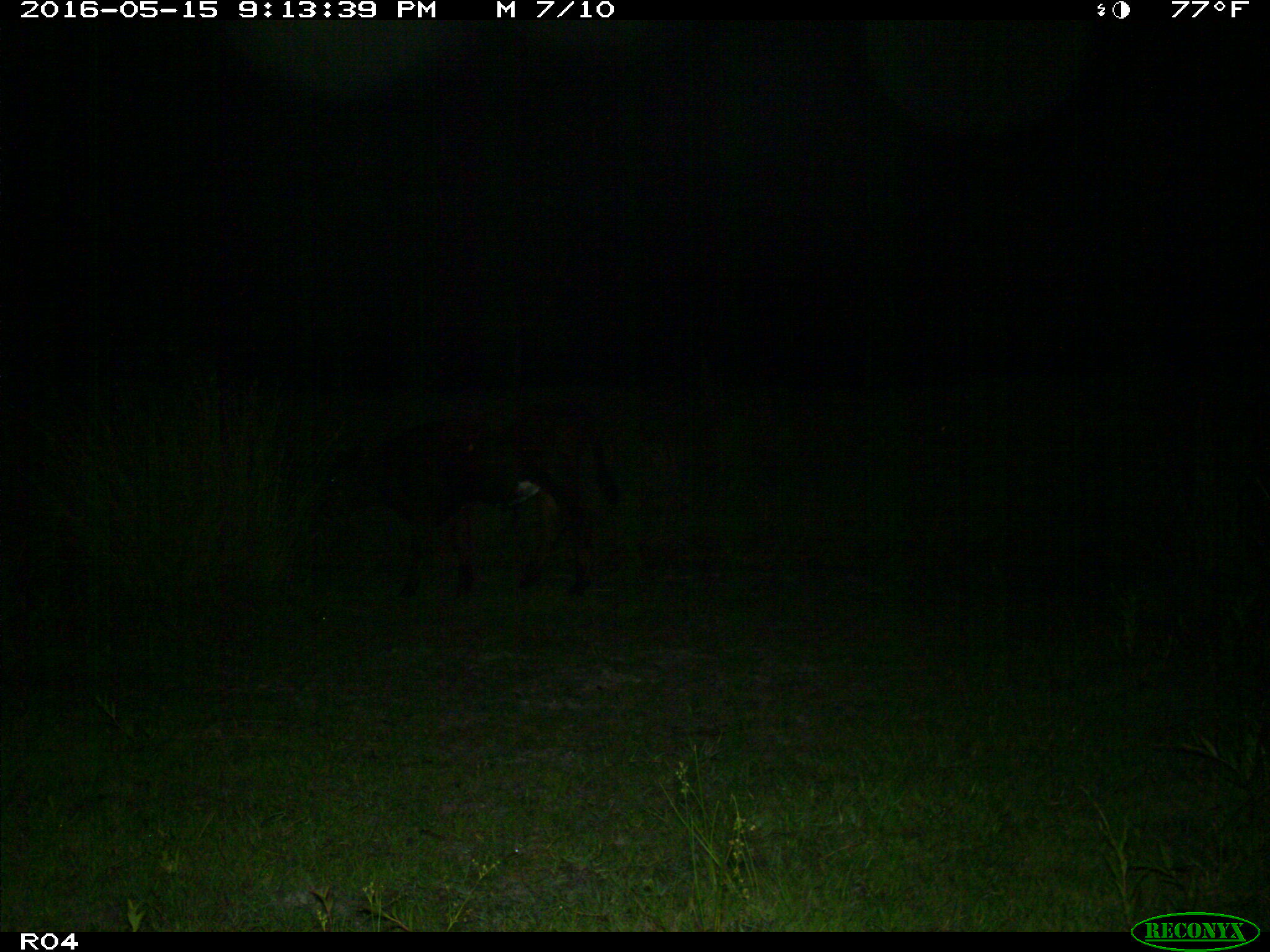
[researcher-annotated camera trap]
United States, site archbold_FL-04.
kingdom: Animalia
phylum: Chordata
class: Mammalia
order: Artiodactyla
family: Bovidae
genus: Bos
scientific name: Bos taurus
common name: domestic cow